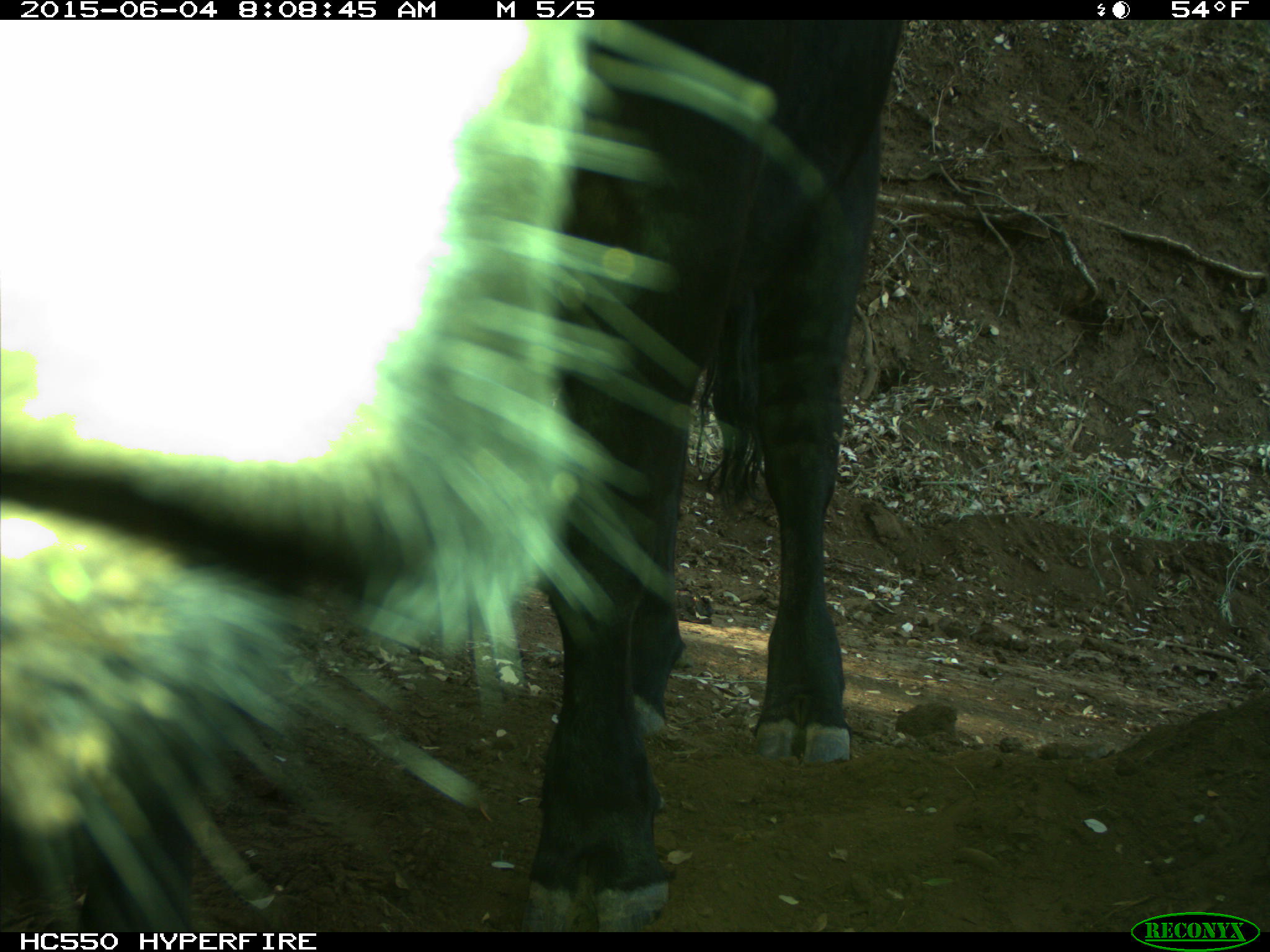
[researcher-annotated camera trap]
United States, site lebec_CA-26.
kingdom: Animalia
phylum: Chordata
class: Mammalia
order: Artiodactyla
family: Bovidae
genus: Bos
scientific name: Bos taurus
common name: domestic cow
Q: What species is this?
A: Bos taurus (domestic cow).